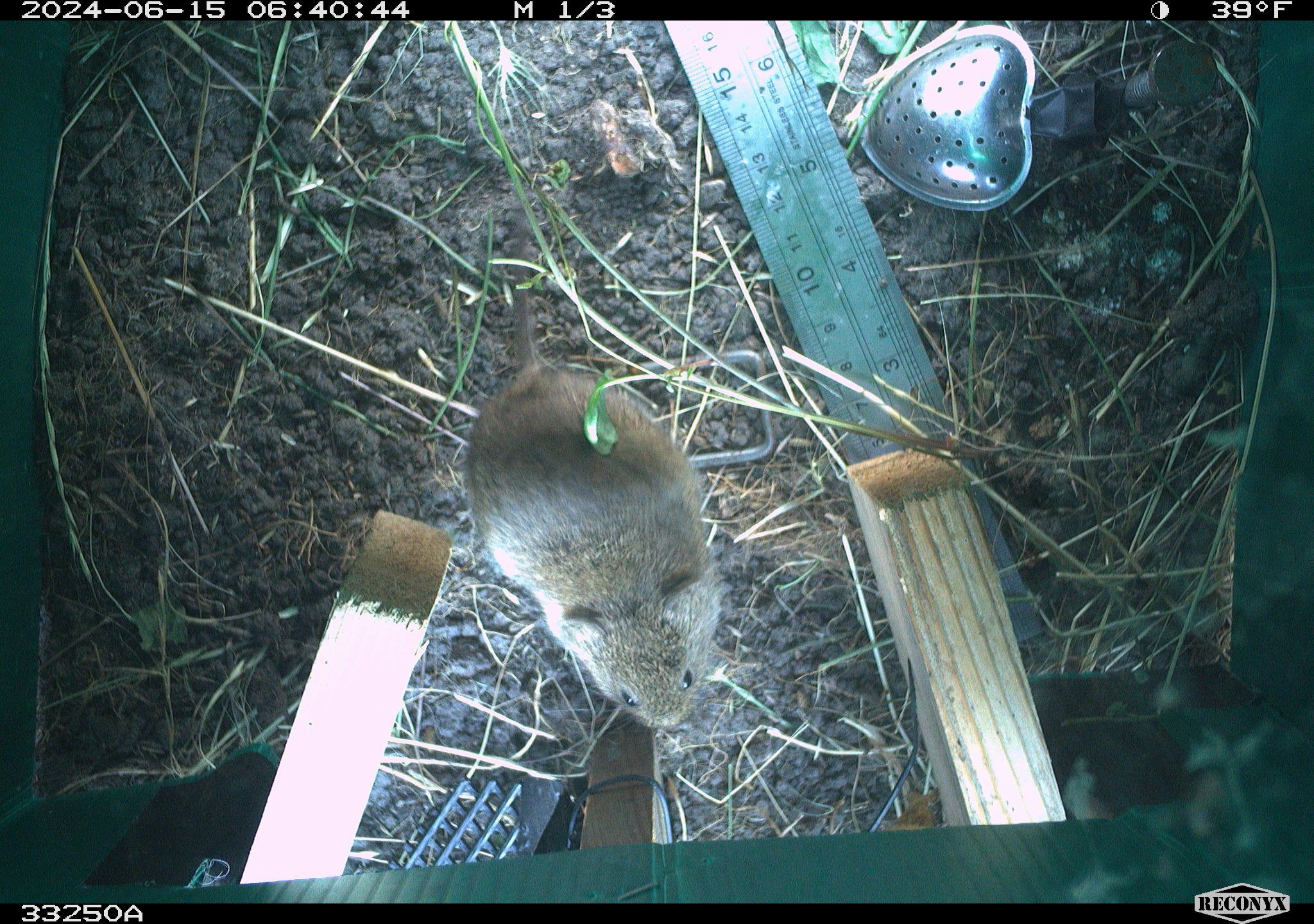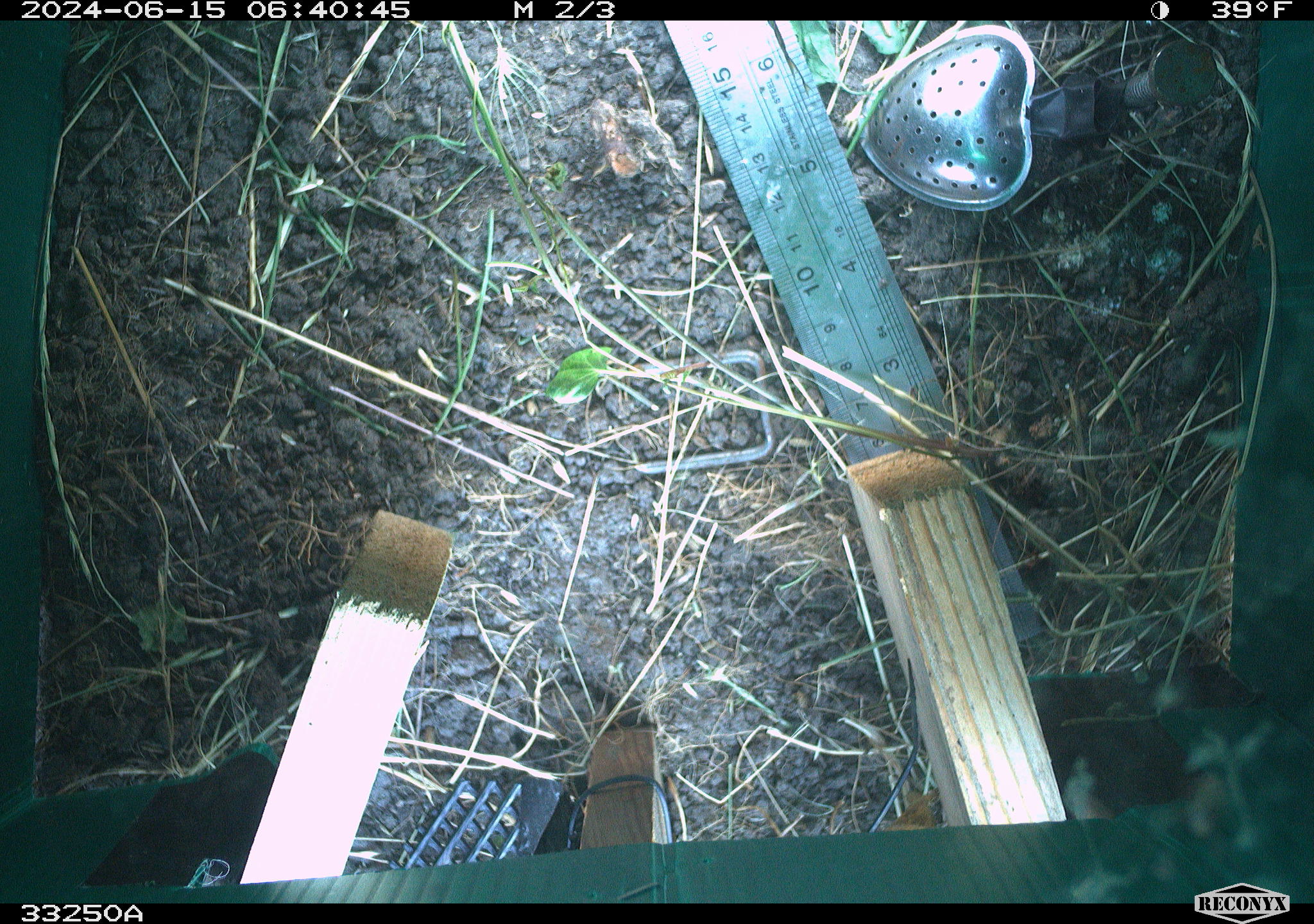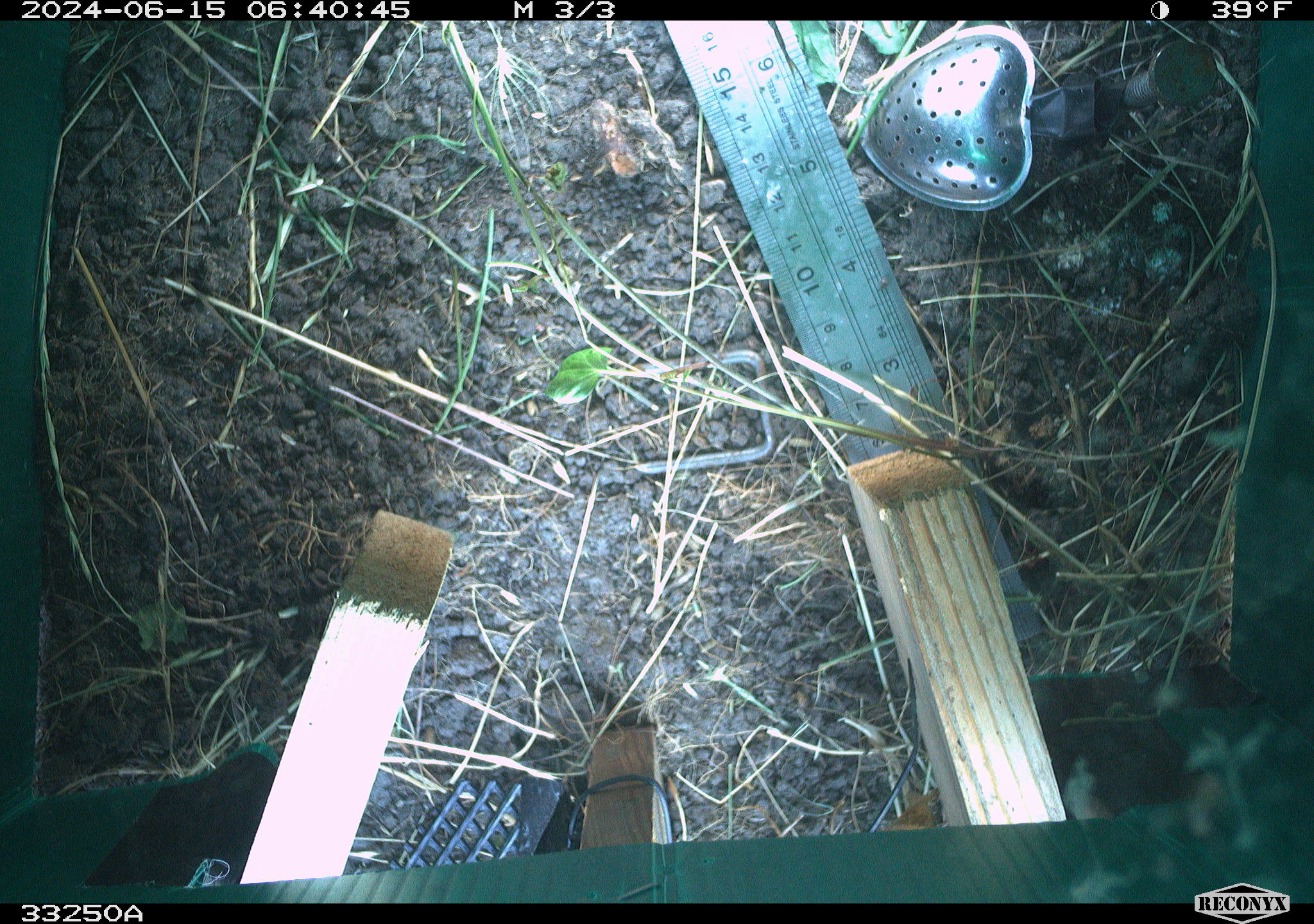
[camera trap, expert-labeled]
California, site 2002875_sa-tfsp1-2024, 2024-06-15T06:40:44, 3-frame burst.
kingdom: Animalia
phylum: Chordata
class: Mammalia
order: Rodentia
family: Cricetidae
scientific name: Arvicolinae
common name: voles, lemmings, and muskrats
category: arvicolinae subfamily